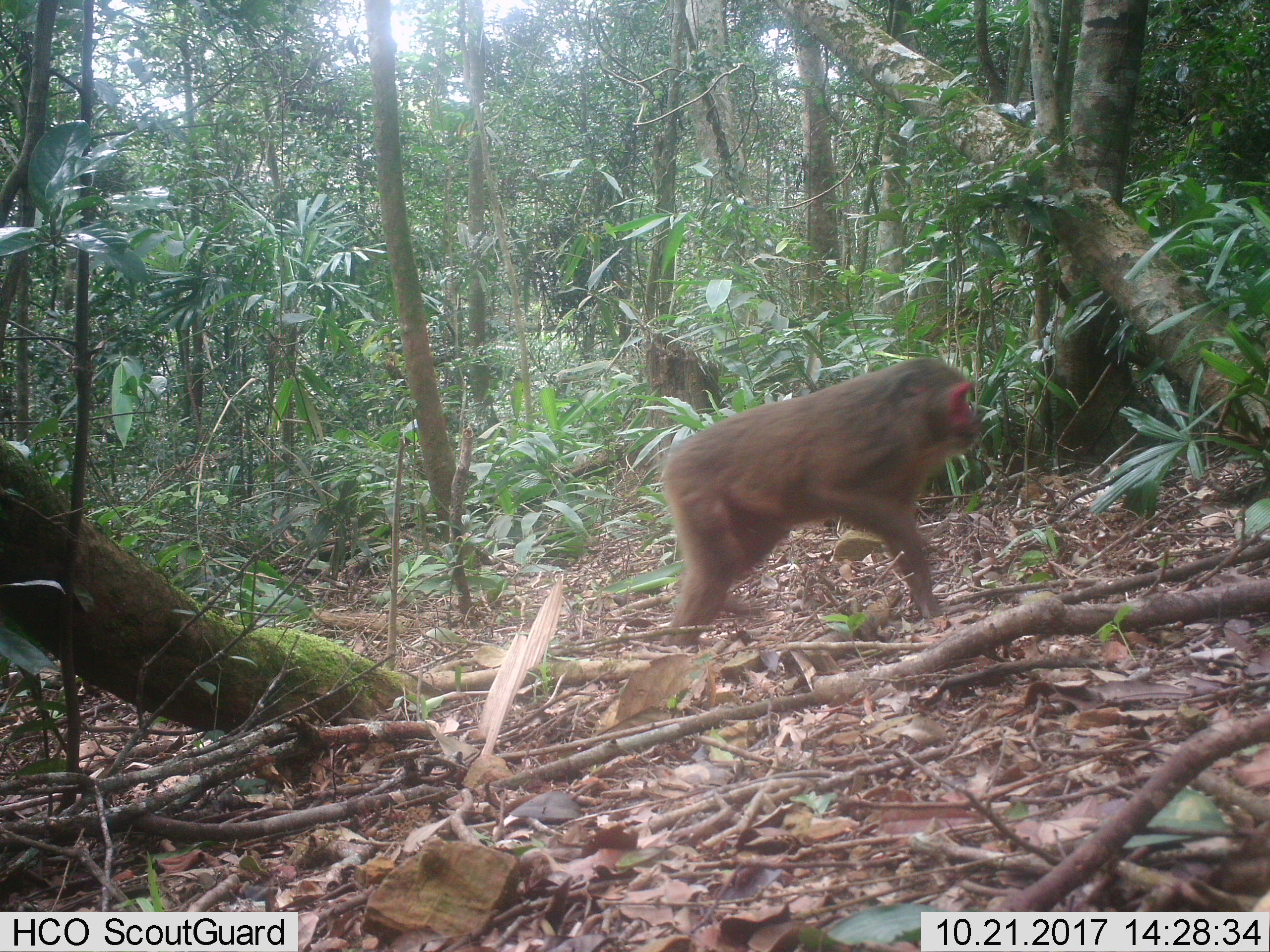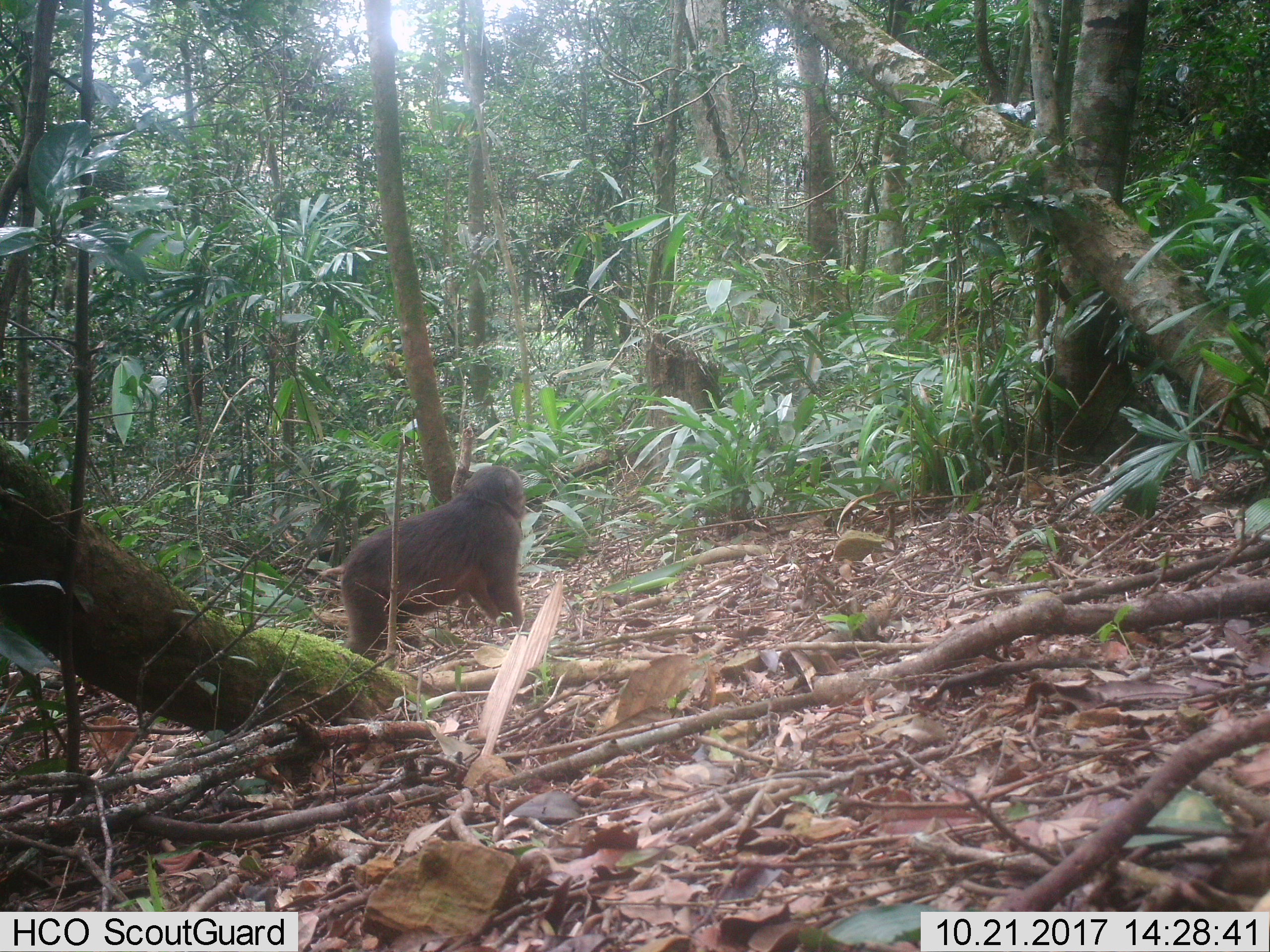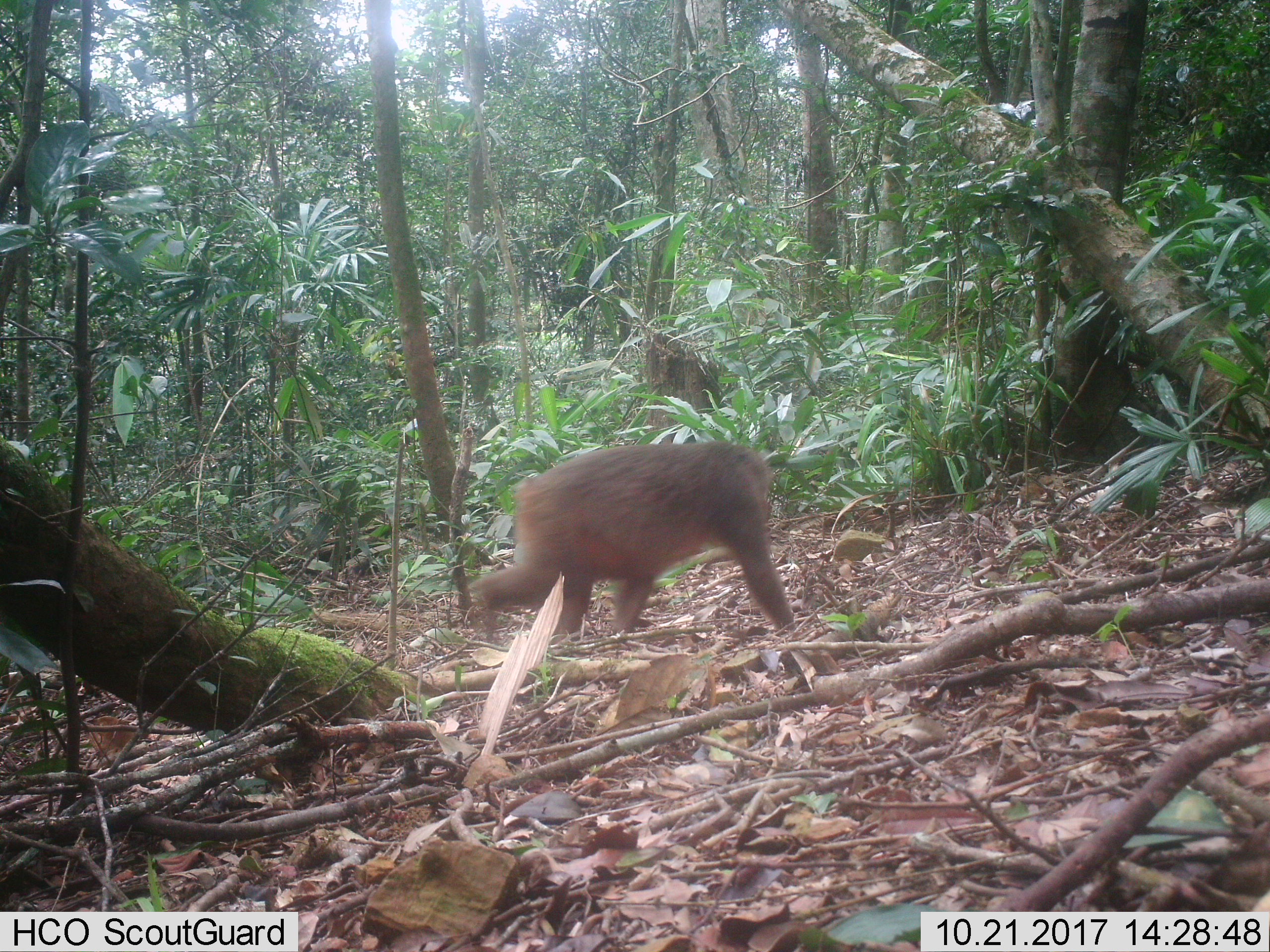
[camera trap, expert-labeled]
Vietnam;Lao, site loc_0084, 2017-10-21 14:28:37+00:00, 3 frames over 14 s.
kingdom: Animalia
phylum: Chordata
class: Mammalia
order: Primates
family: Cercopithecidae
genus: Macaca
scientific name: Macaca arctoides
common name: stump-tailed macaque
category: stump tailed macaque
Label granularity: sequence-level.